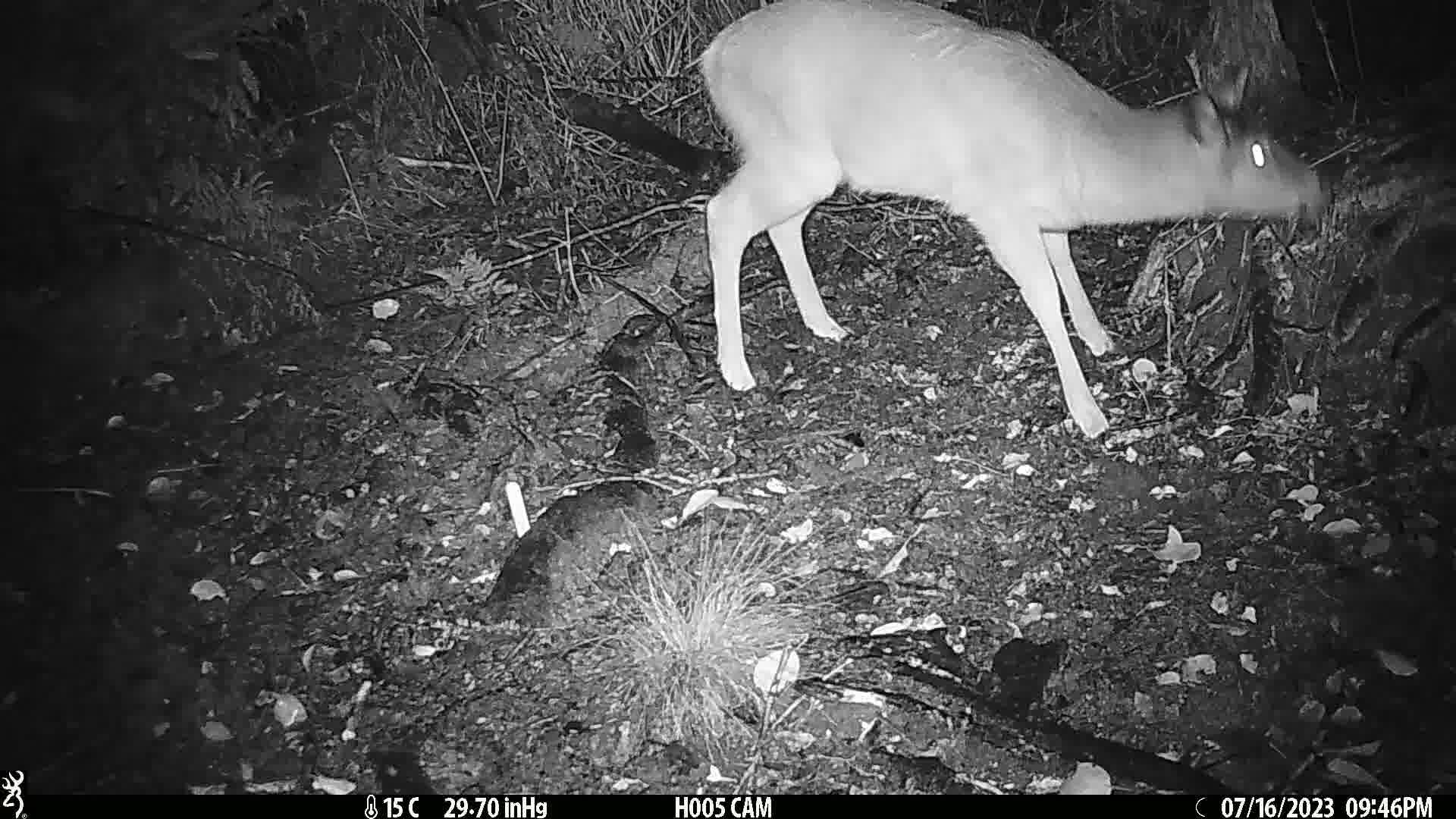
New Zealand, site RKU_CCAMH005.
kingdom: Animalia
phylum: Chordata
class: Mammalia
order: Artiodactyla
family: Cervidae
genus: Odocoileus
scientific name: Odocoileus virginianus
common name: white-tailed deer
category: white tailed deer